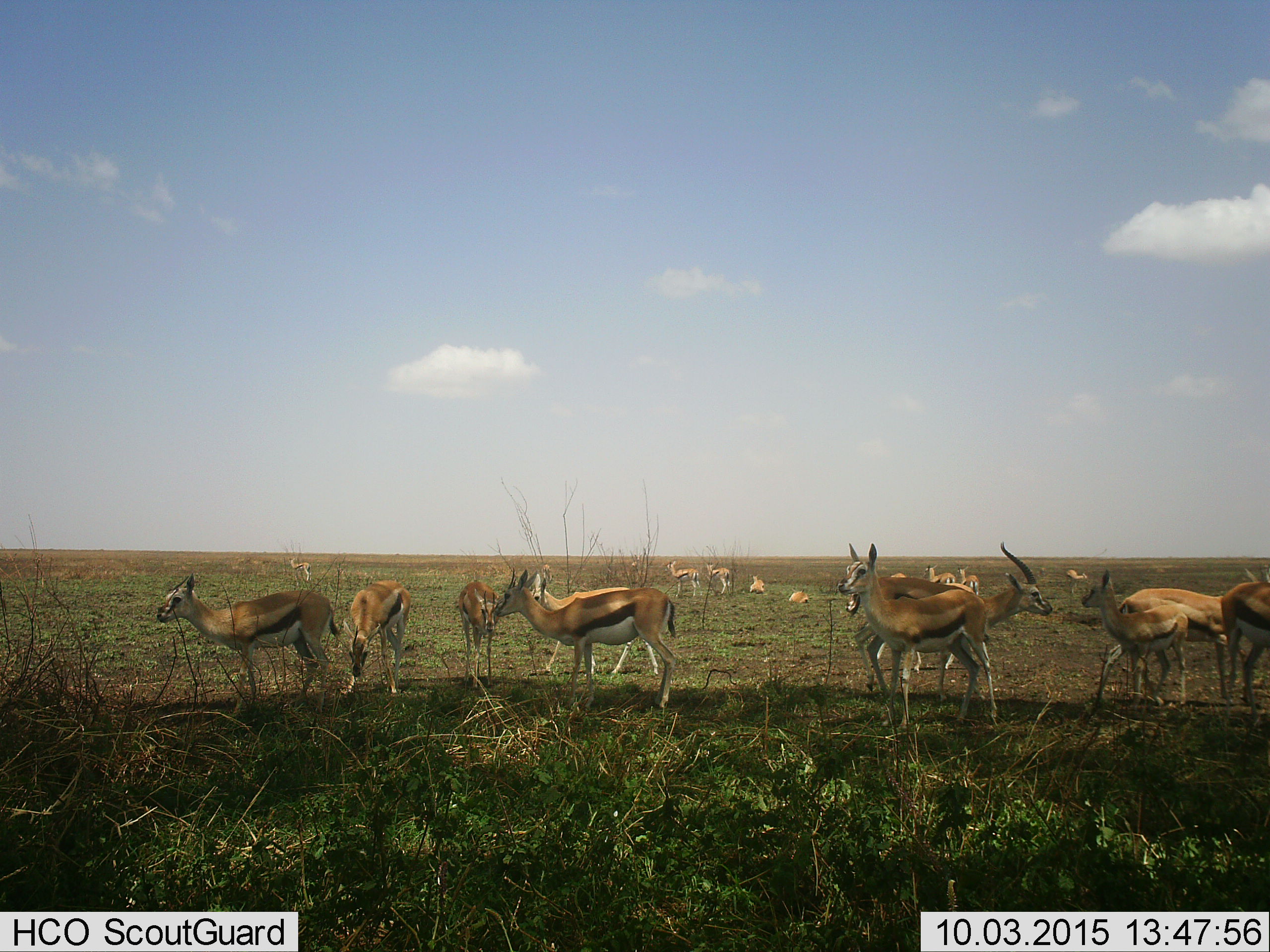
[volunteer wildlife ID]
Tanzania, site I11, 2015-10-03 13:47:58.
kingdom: Animalia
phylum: Chordata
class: Mammalia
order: Artiodactyla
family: Bovidae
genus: Eudorcas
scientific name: Eudorcas thomsonii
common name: thomson's gazelle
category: gazellethomsons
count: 11-50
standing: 100%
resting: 70%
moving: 40%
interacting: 0%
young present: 90%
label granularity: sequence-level